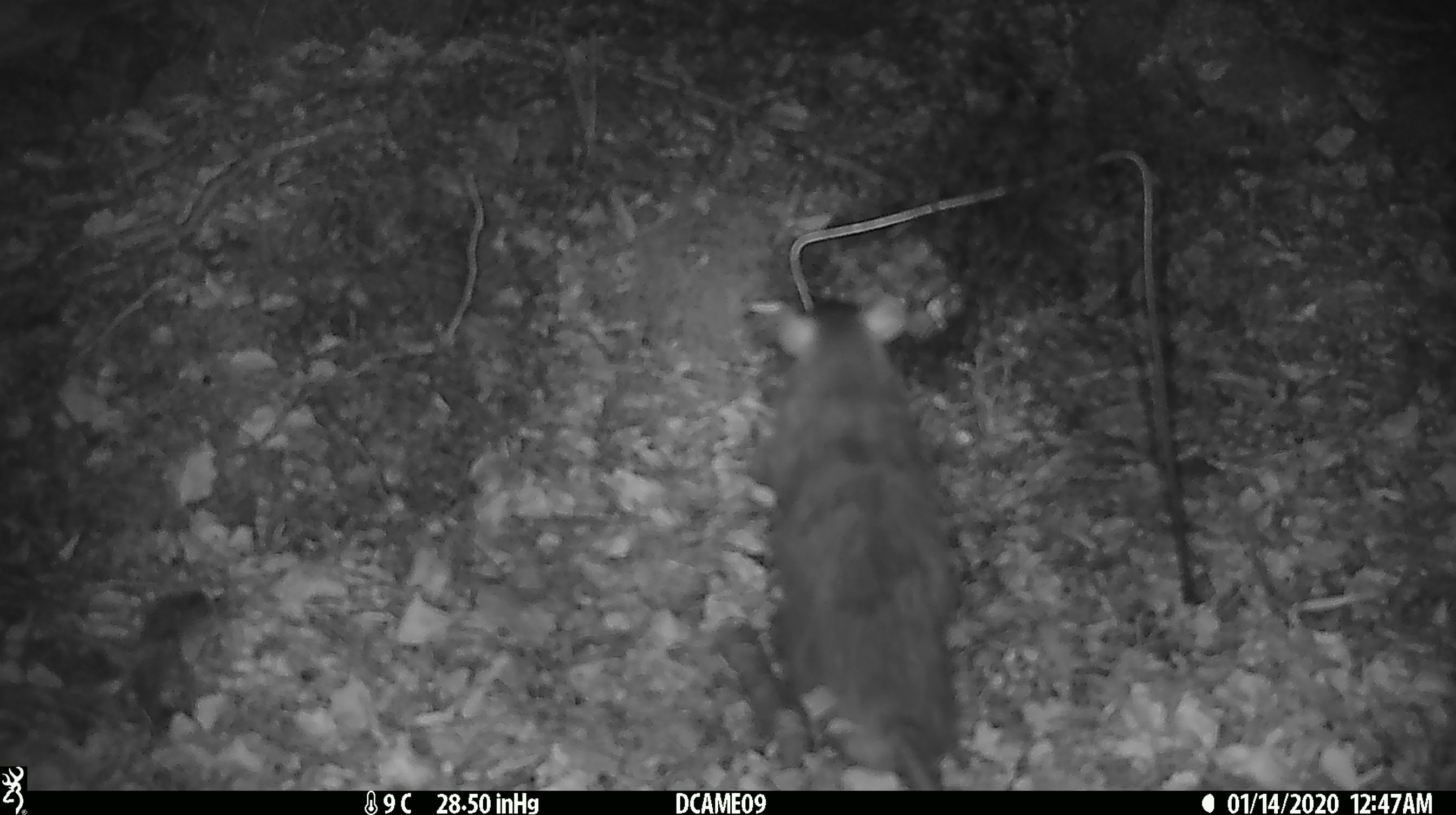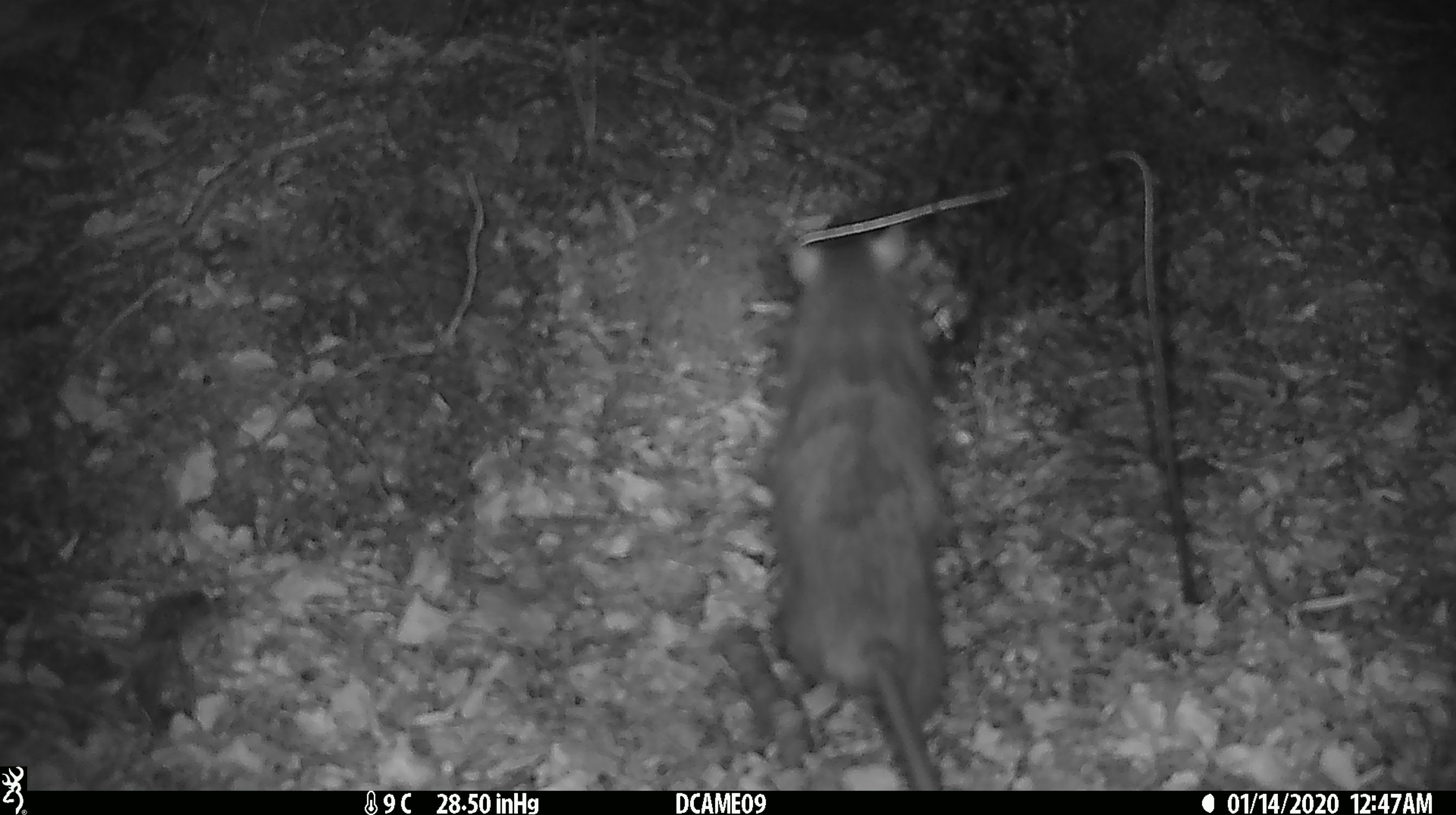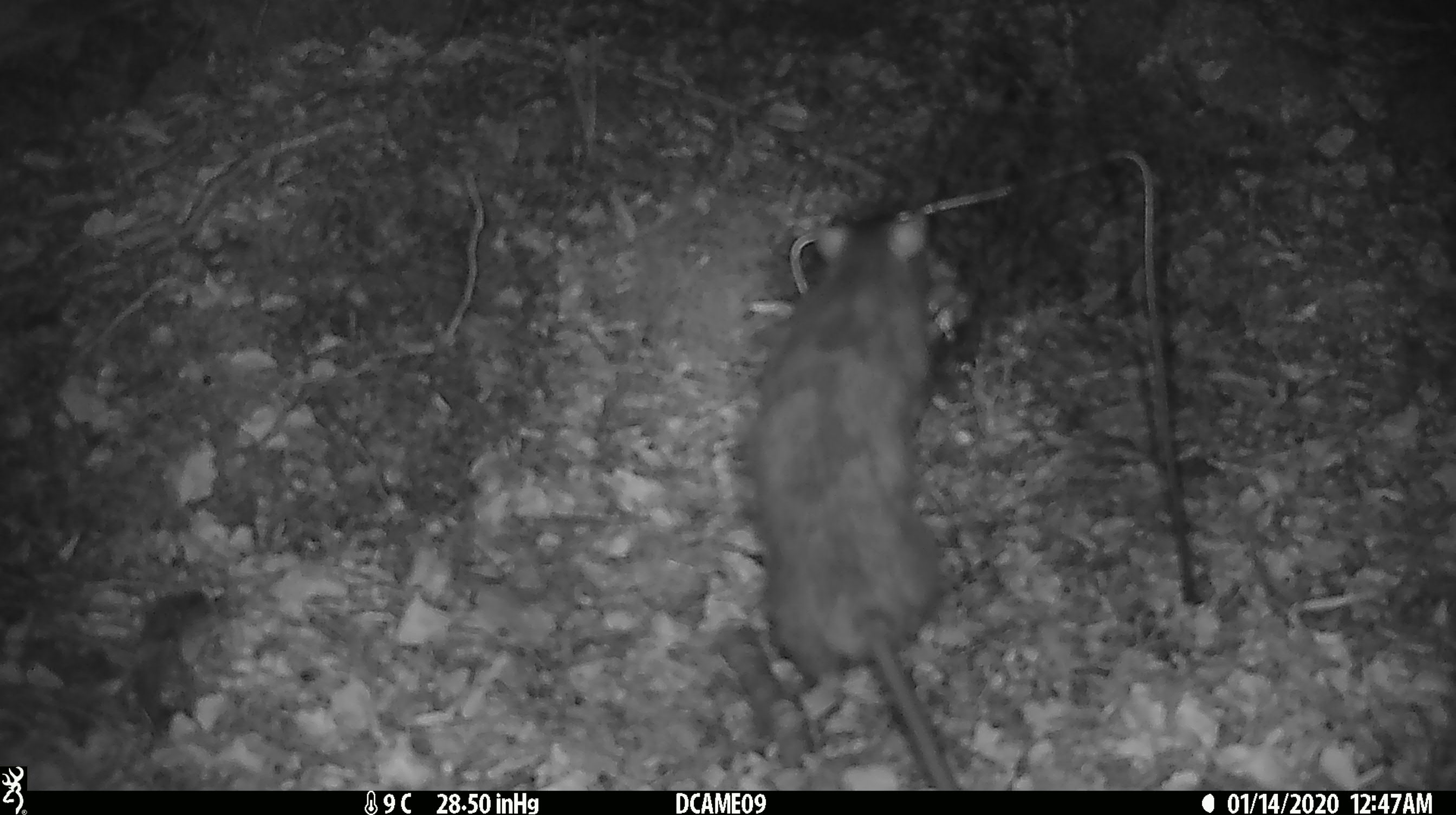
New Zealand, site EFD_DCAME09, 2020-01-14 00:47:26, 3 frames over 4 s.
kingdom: Animalia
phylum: Chordata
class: Mammalia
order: Rodentia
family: Muridae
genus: Rattus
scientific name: Rattus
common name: rat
Rat (Rattus).